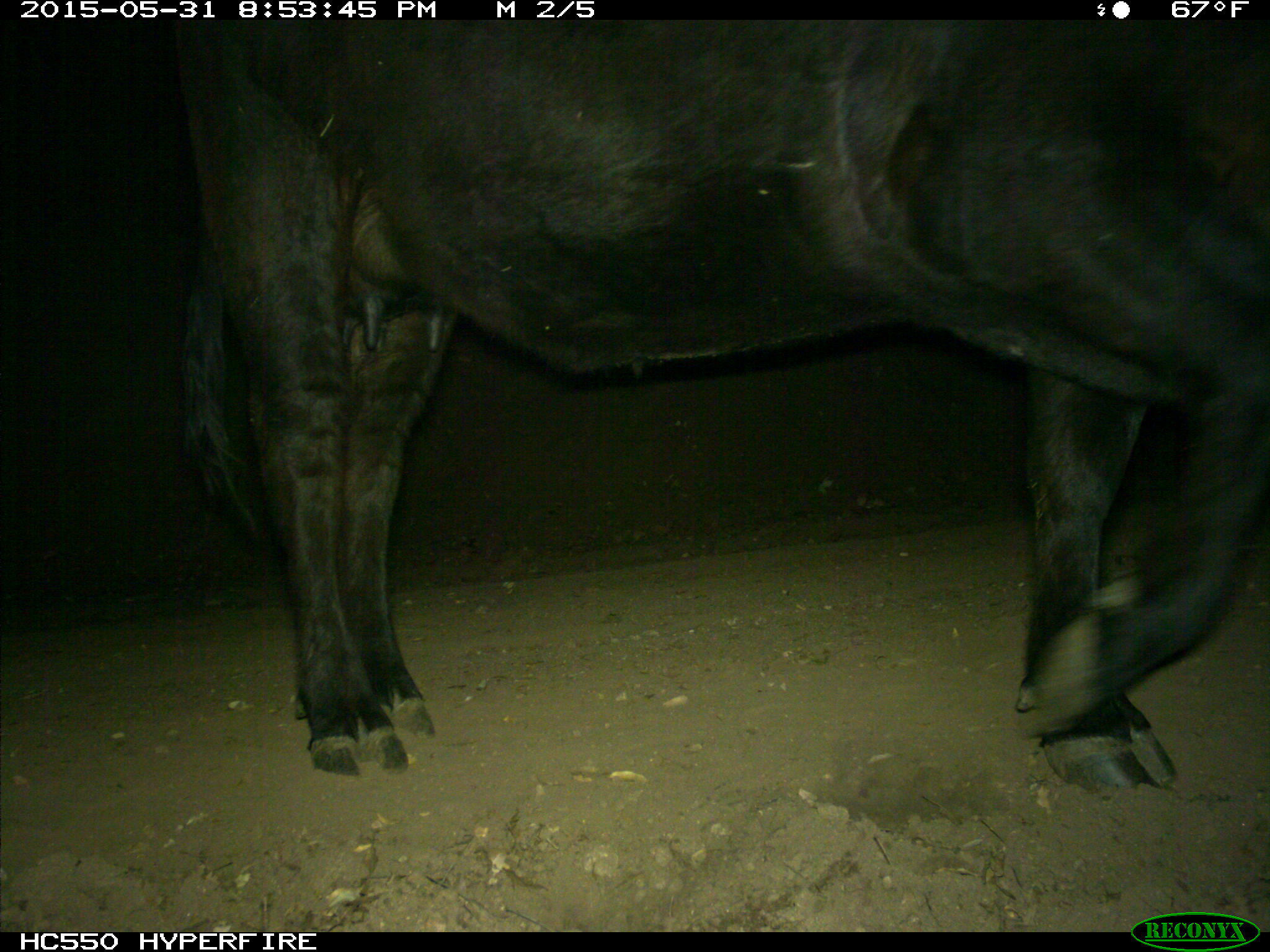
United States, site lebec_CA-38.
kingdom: Animalia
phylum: Chordata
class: Mammalia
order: Artiodactyla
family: Bovidae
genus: Bos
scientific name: Bos taurus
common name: domestic cow